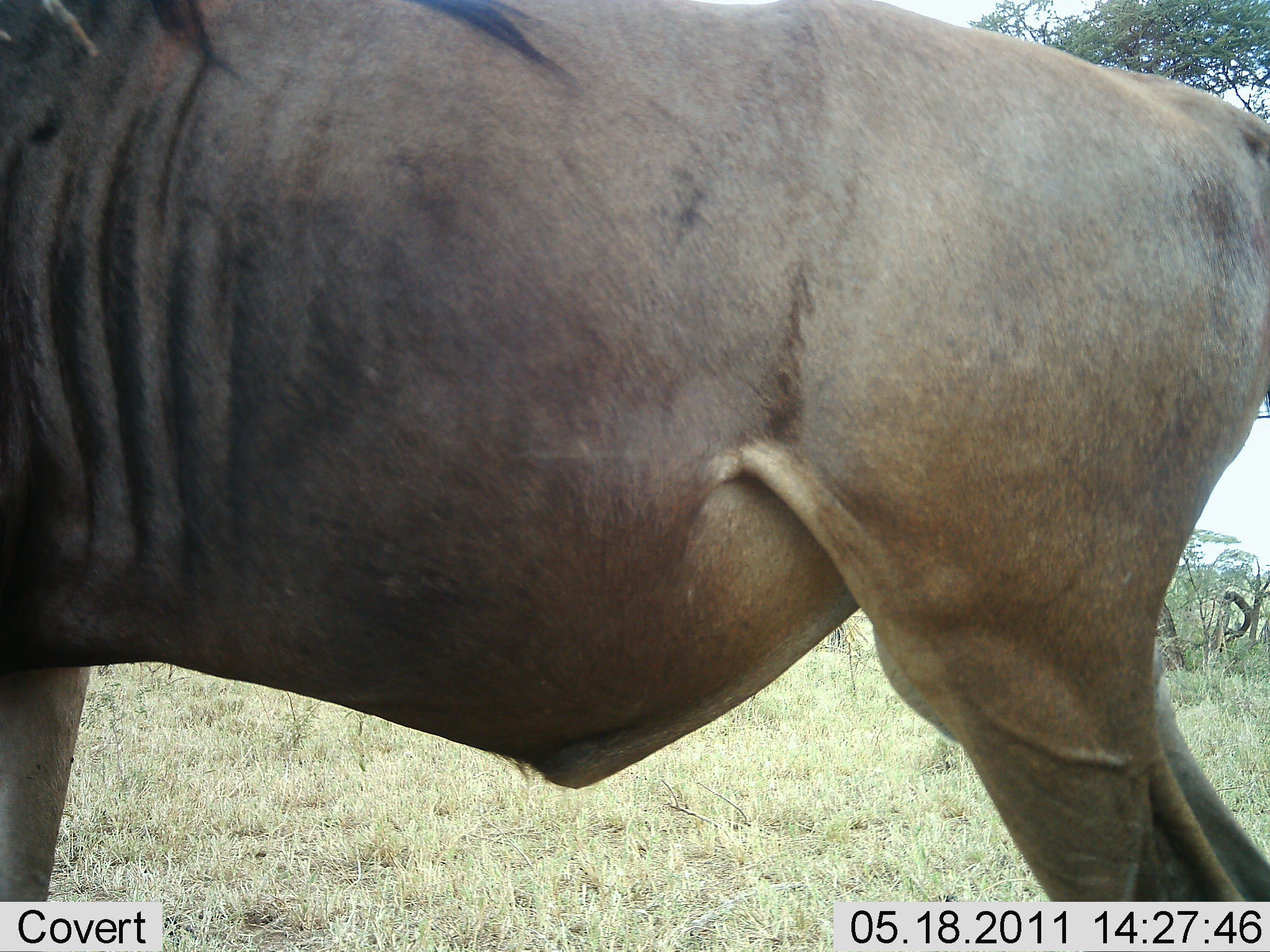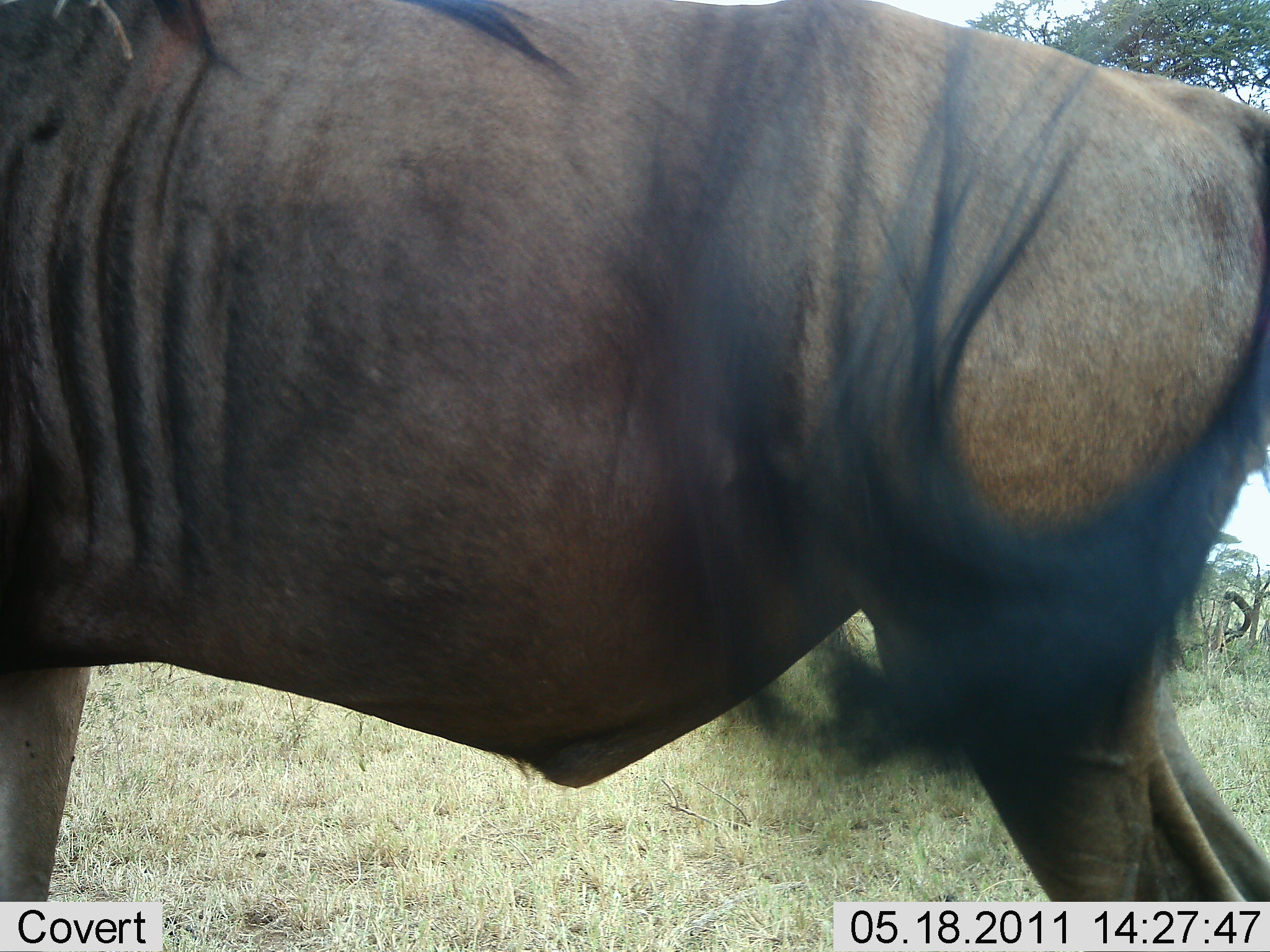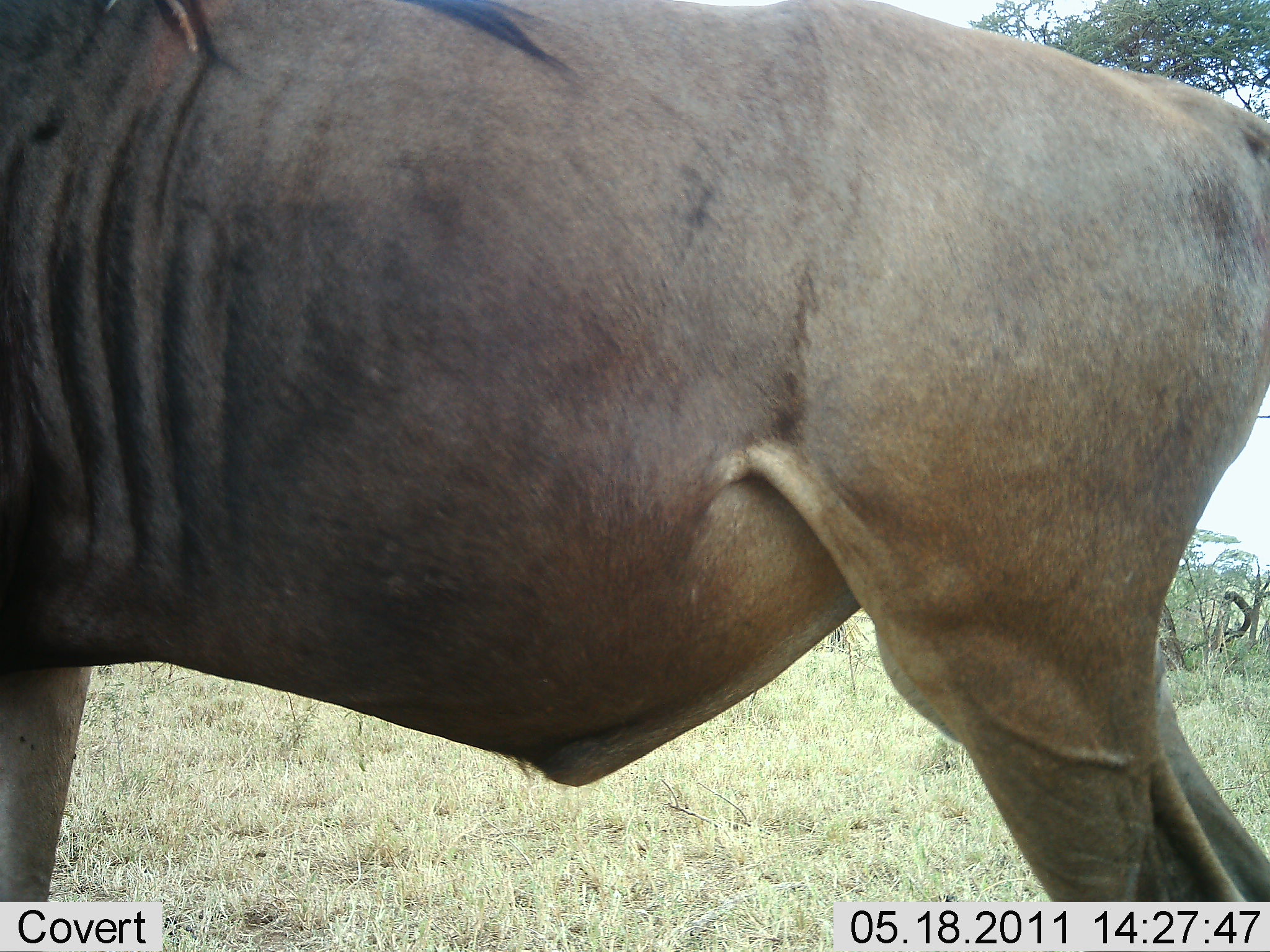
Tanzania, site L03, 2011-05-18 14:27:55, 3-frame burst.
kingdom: Animalia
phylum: Chordata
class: Mammalia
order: Artiodactyla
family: Bovidae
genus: Connochaetes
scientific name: Connochaetes taurinus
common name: blue wildebeest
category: wildebeest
Wildebeest (blue wildebeest) (Connochaetes taurinus), count 1. Behavior (volunteer vote fractions): standing 100%, resting 9%, moving 0%, interacting 0%. Young present (vote fraction): 0%. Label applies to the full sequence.